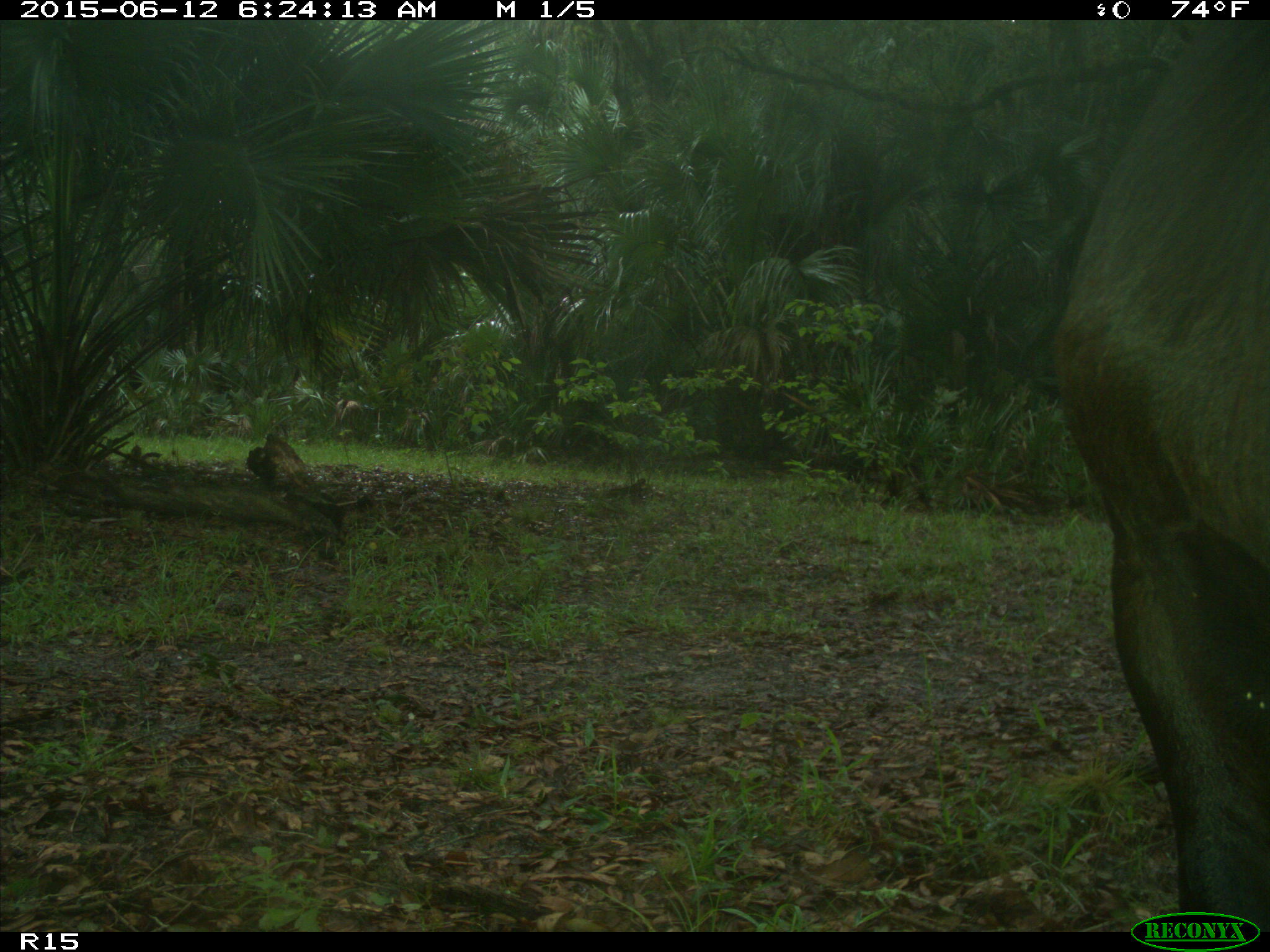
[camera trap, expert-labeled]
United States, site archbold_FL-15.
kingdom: Animalia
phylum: Chordata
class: Mammalia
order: Artiodactyla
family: Bovidae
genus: Bos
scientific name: Bos taurus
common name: domestic cow